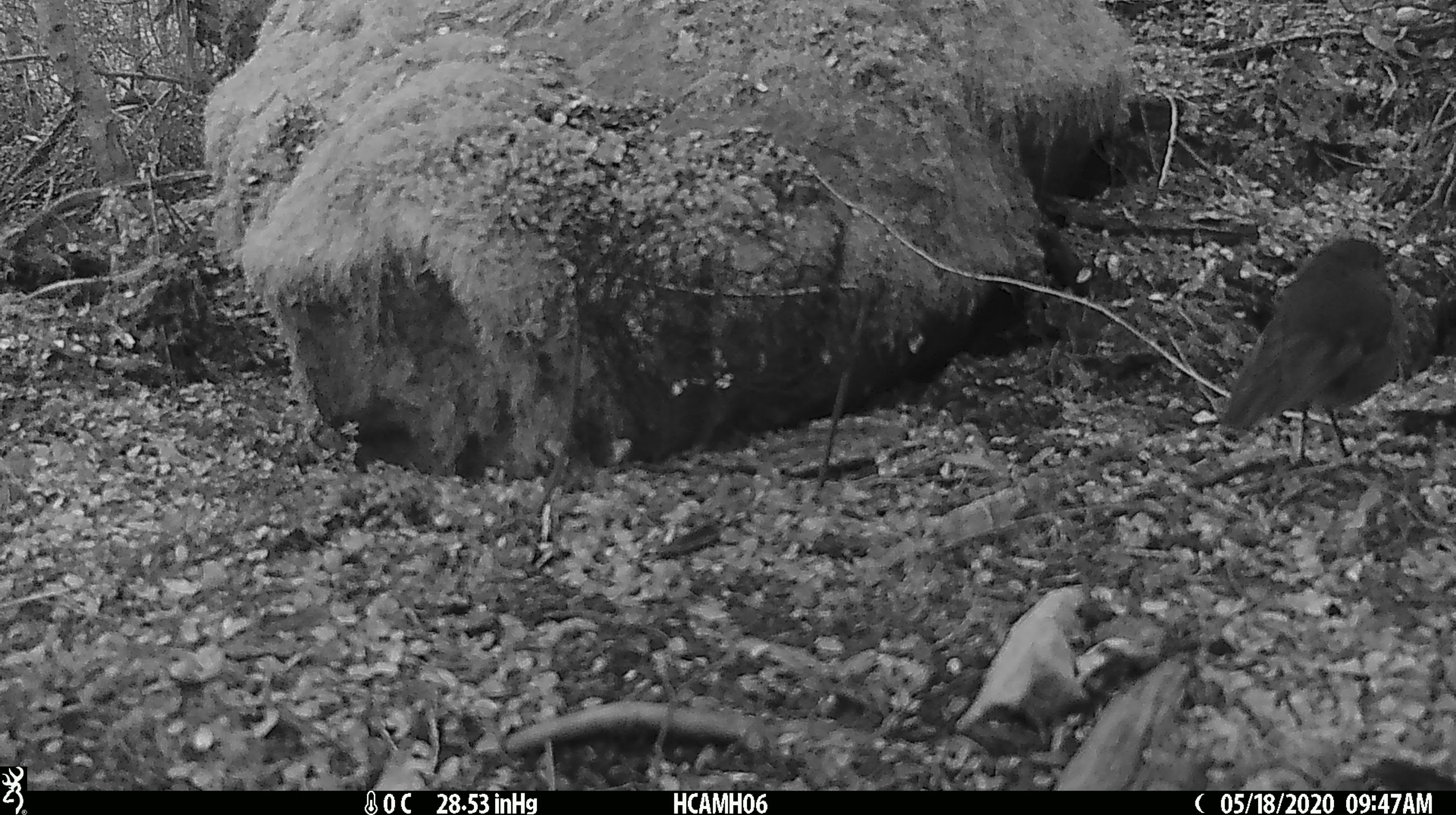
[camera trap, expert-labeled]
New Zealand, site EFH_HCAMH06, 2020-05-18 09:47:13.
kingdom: Animalia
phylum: Chordata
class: Aves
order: Passeriformes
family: Petroicidae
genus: Petroica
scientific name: Petroica australis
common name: new zealand robin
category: robin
Robin (new zealand robin) (Petroica australis).